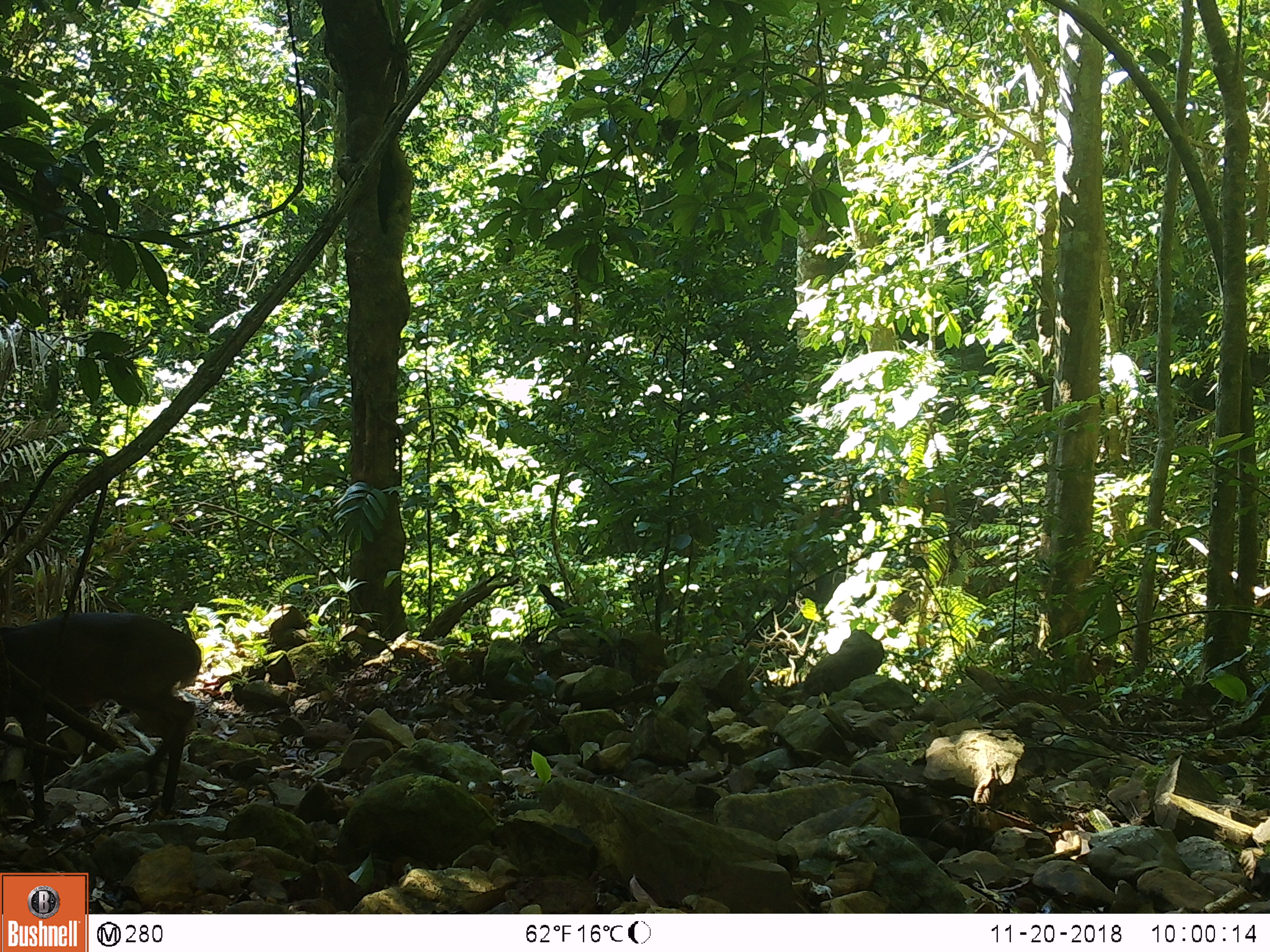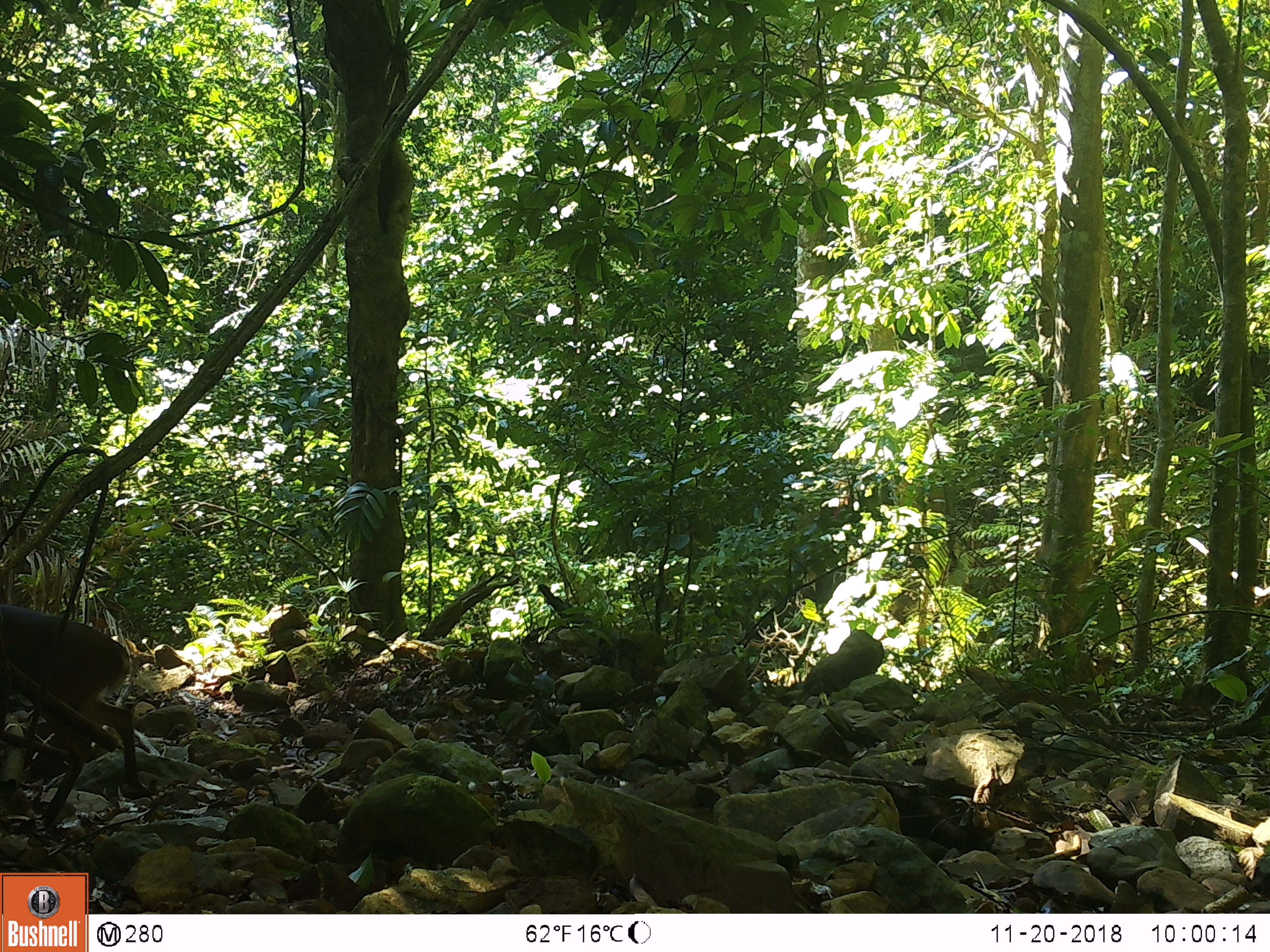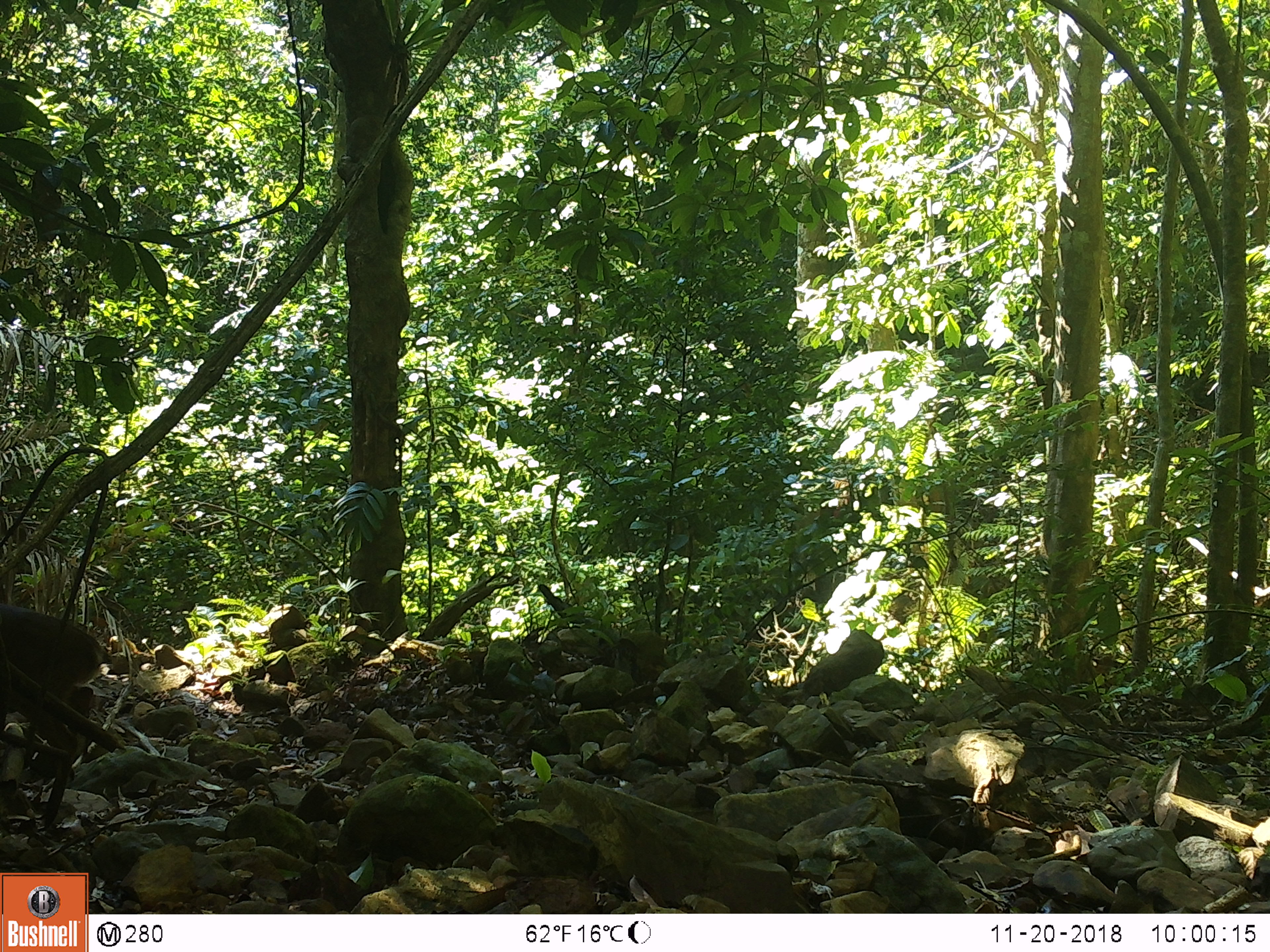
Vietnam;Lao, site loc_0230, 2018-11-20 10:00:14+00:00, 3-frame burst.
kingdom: Animalia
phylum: Chordata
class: Mammalia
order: Artiodactyla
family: Cervidae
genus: Muntiacus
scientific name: Muntiacus vuquangensis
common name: large-antlered muntjac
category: large antlered muntjac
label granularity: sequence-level